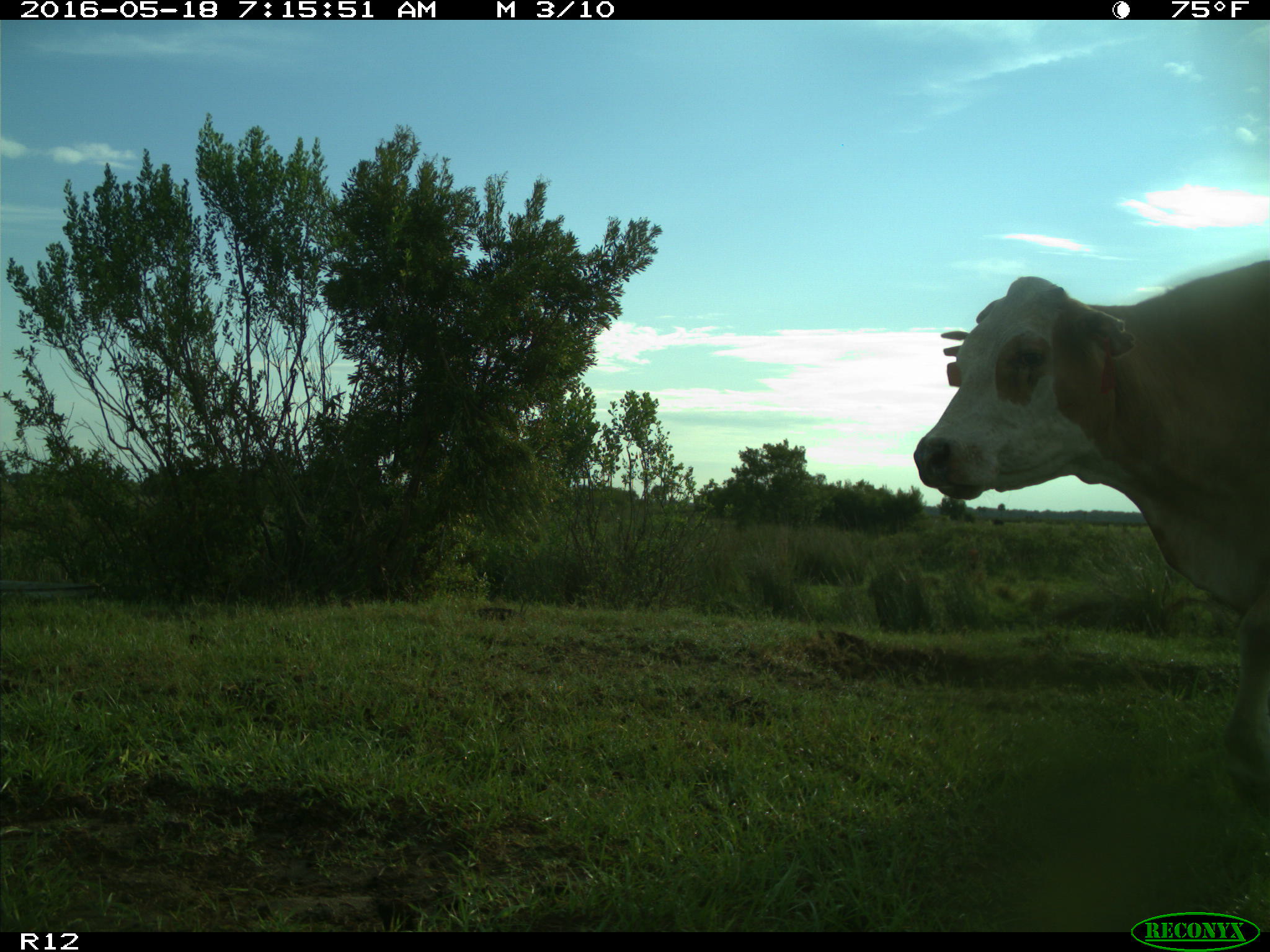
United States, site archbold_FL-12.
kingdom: Animalia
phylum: Chordata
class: Mammalia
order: Artiodactyla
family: Bovidae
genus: Bos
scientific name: Bos taurus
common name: domestic cow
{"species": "Bos taurus (domestic cow)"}